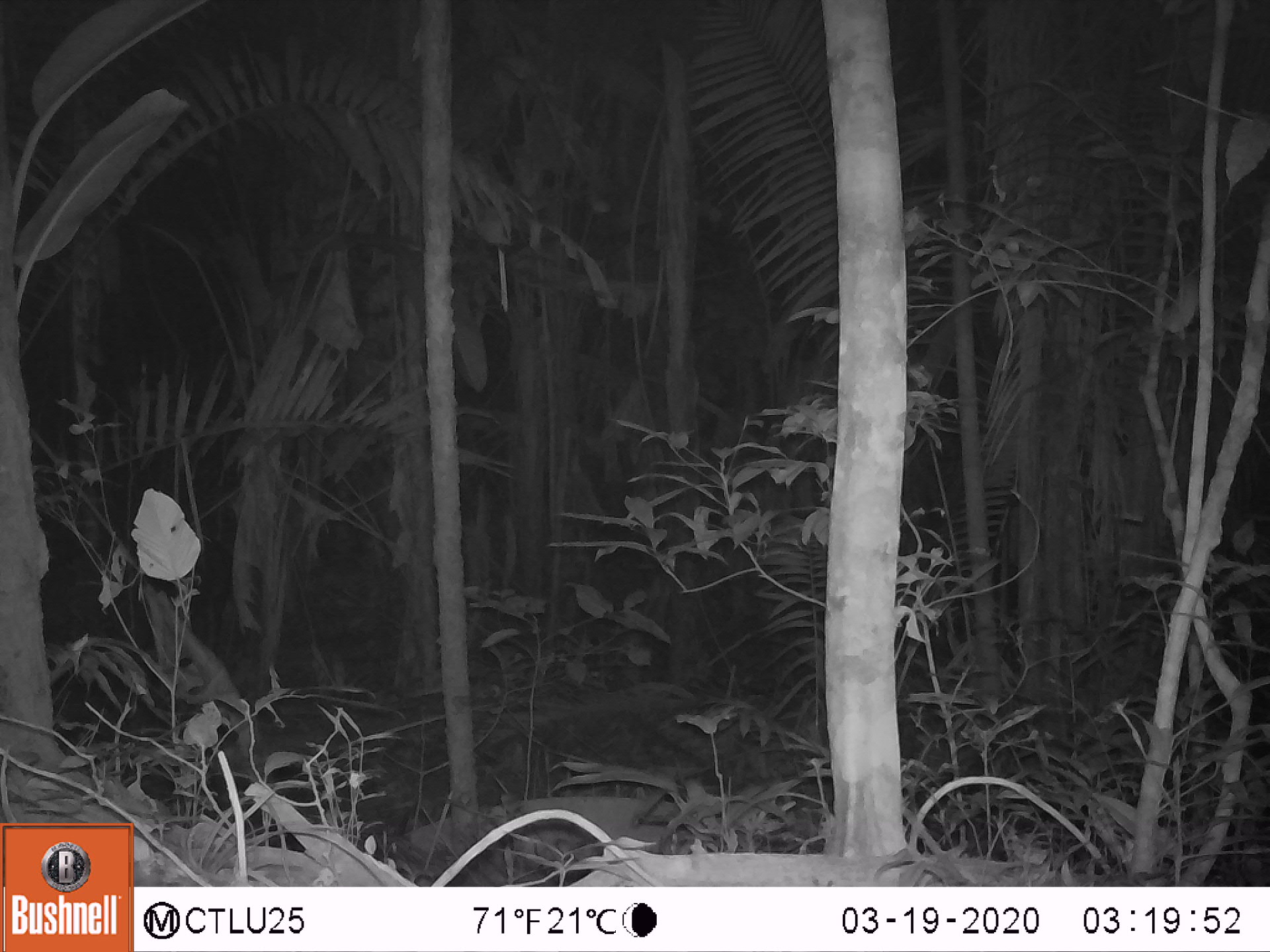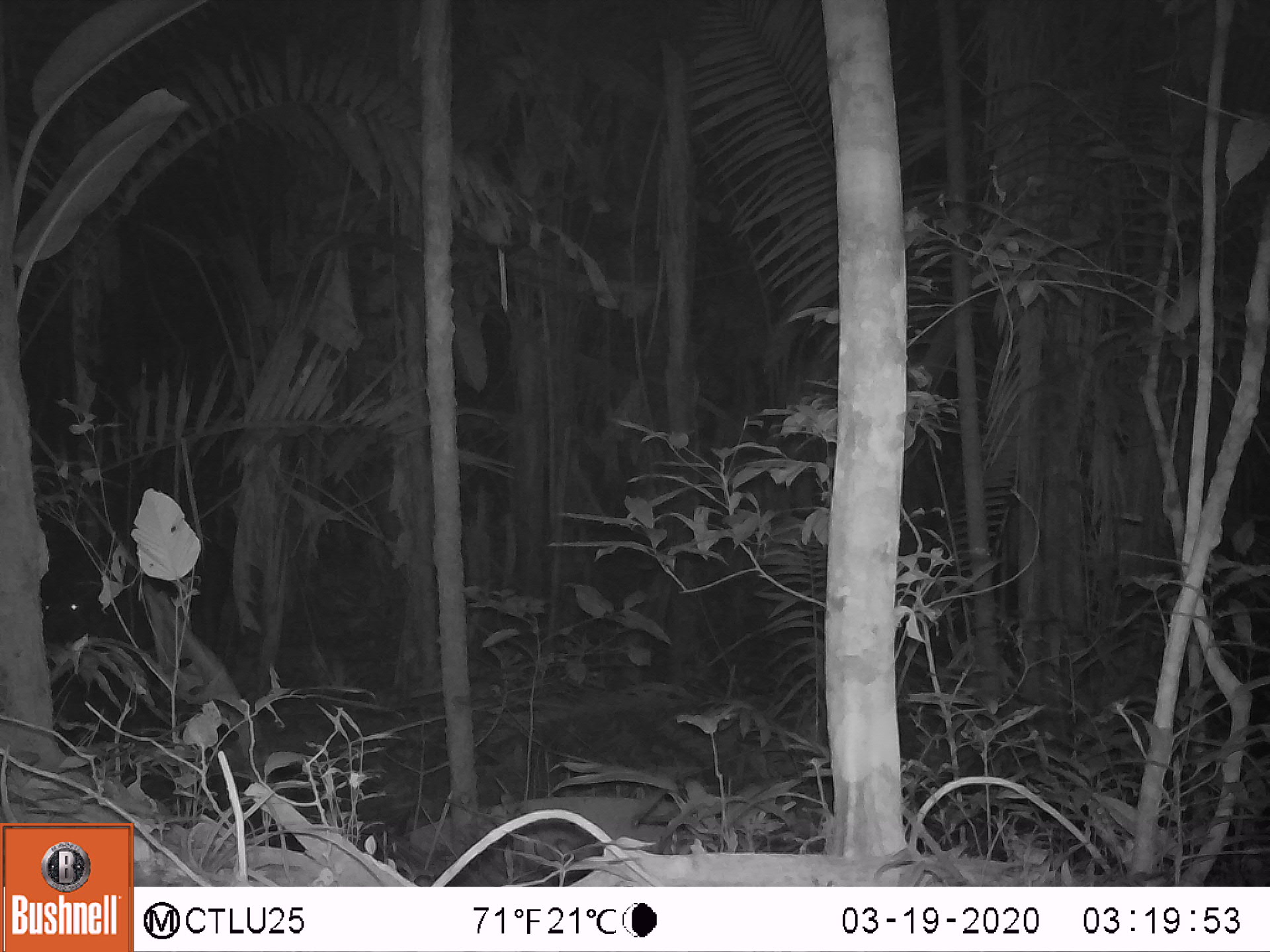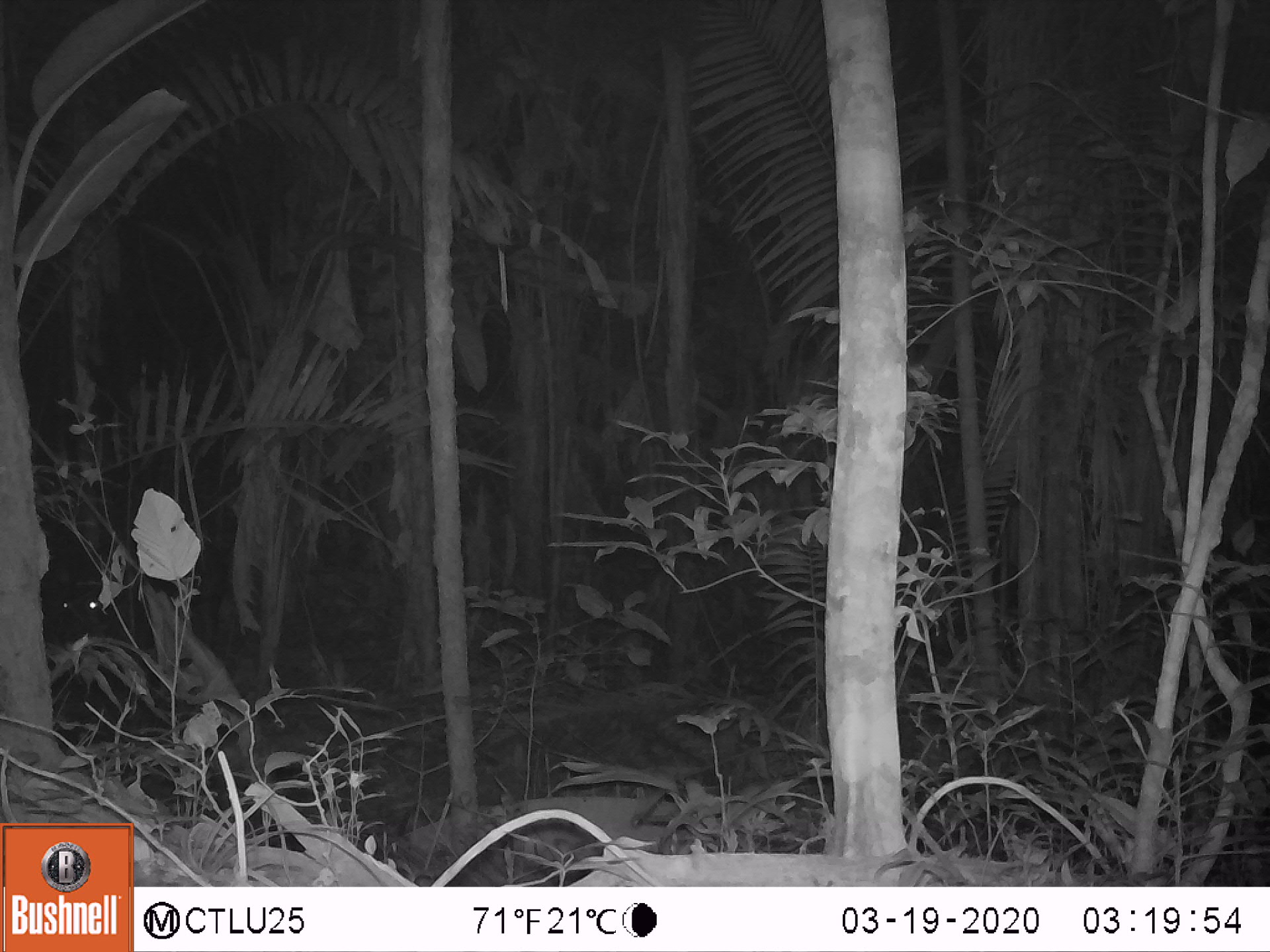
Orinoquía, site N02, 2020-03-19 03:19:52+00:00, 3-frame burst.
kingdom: Animalia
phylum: Chordata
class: Mammalia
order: Perissodactyla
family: Tapiridae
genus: Tapirus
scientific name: Tapirus terrestris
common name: lowland tapir